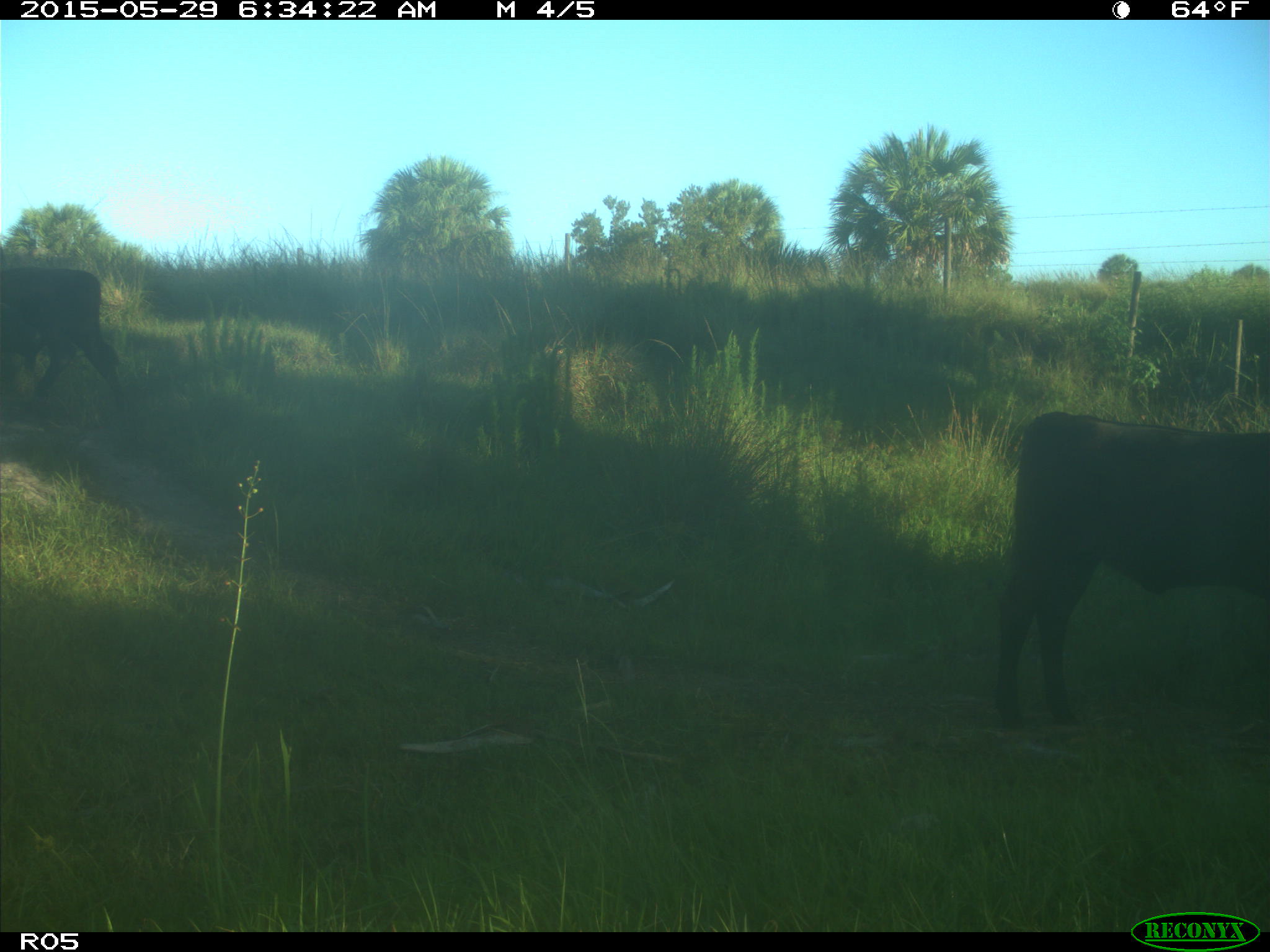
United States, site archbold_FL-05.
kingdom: Animalia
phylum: Chordata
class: Mammalia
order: Artiodactyla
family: Bovidae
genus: Bos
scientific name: Bos taurus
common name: domestic cow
Bos taurus (domestic cow).